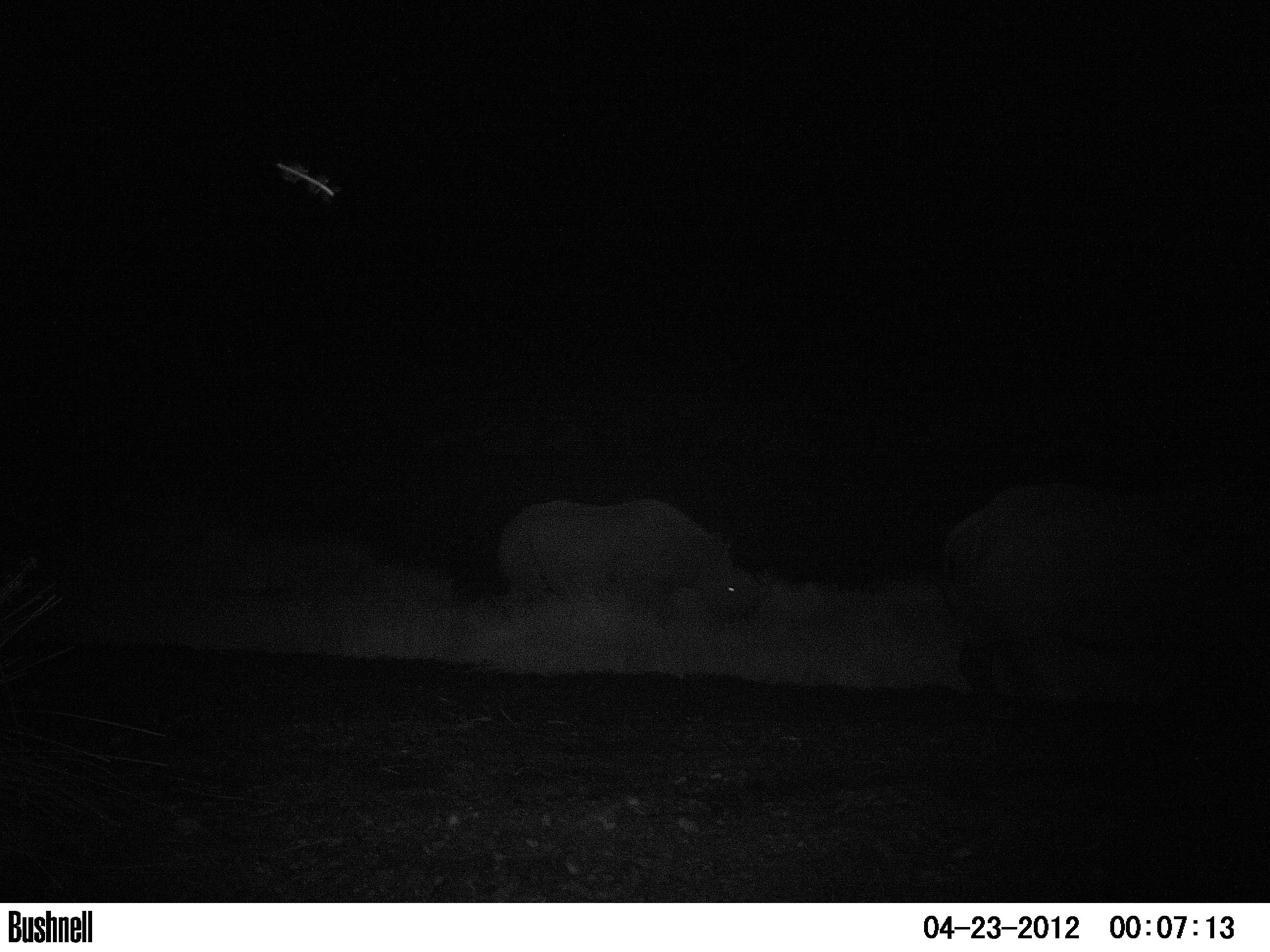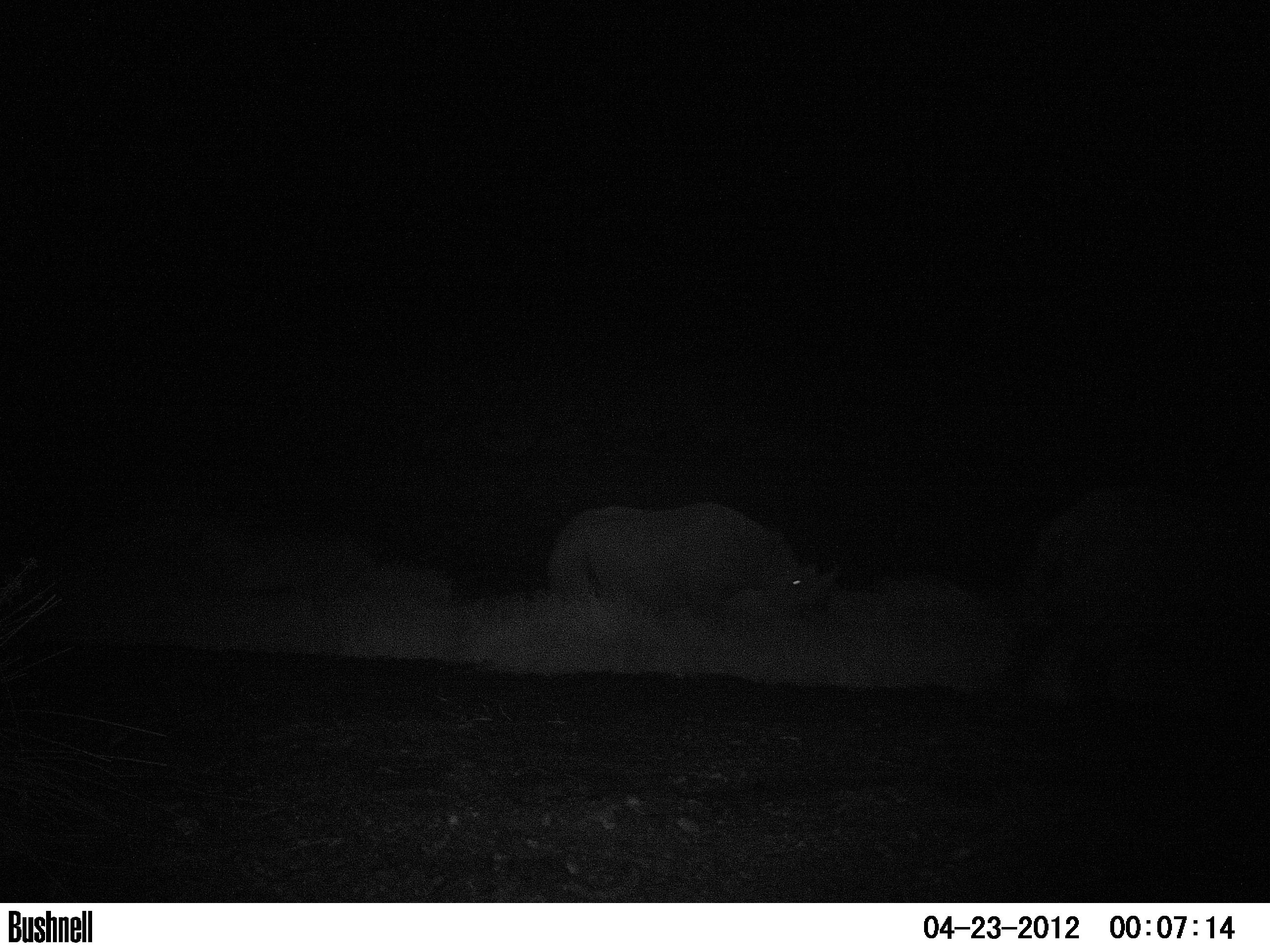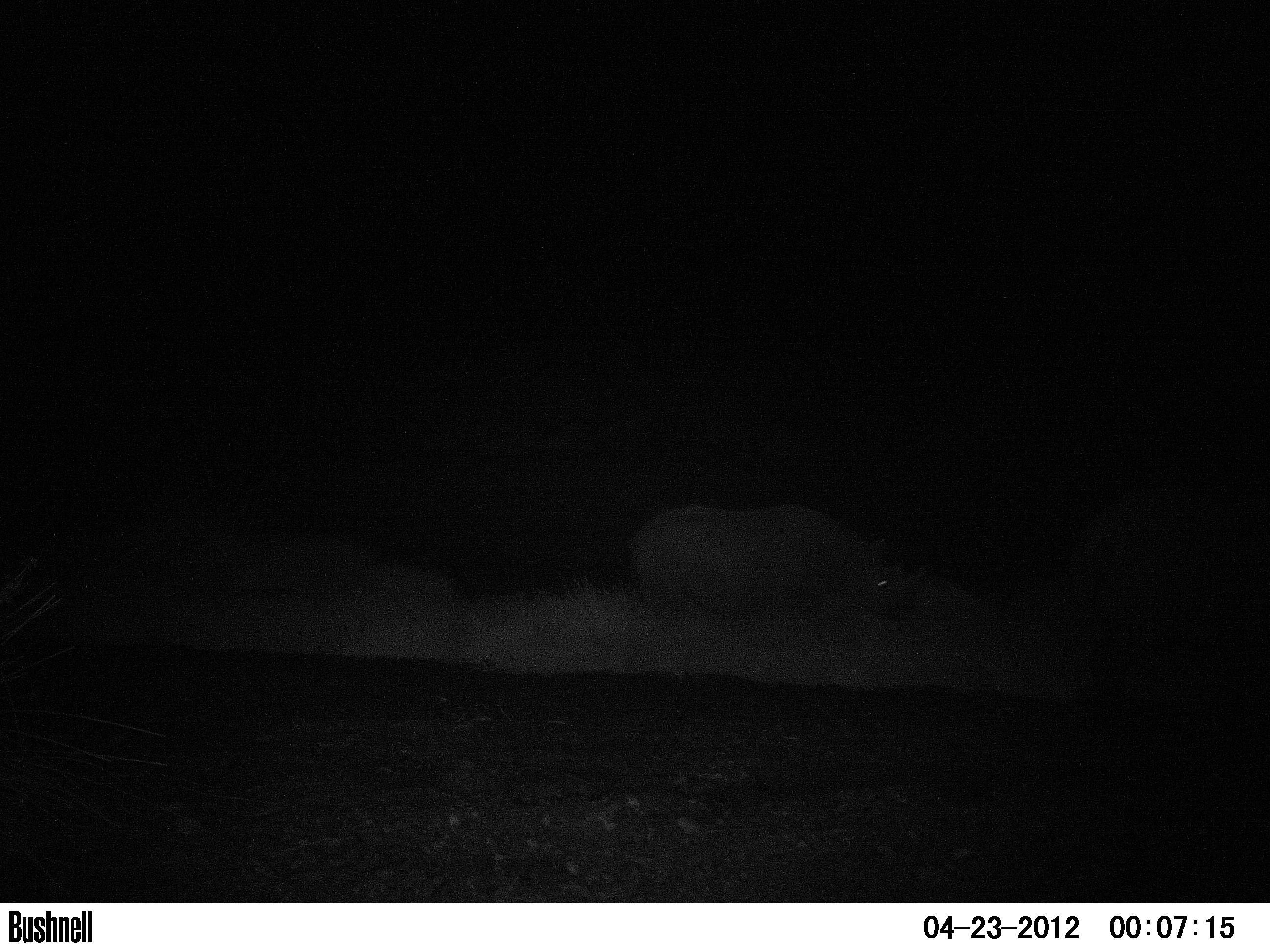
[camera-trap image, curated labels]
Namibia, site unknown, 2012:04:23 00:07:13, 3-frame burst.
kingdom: Animalia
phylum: Chordata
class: Mammalia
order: Perissodactyla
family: Rhinocerotidae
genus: Diceros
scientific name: Diceros bicornis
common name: black rhinoceros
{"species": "Diceros bicornis (black rhinoceros)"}